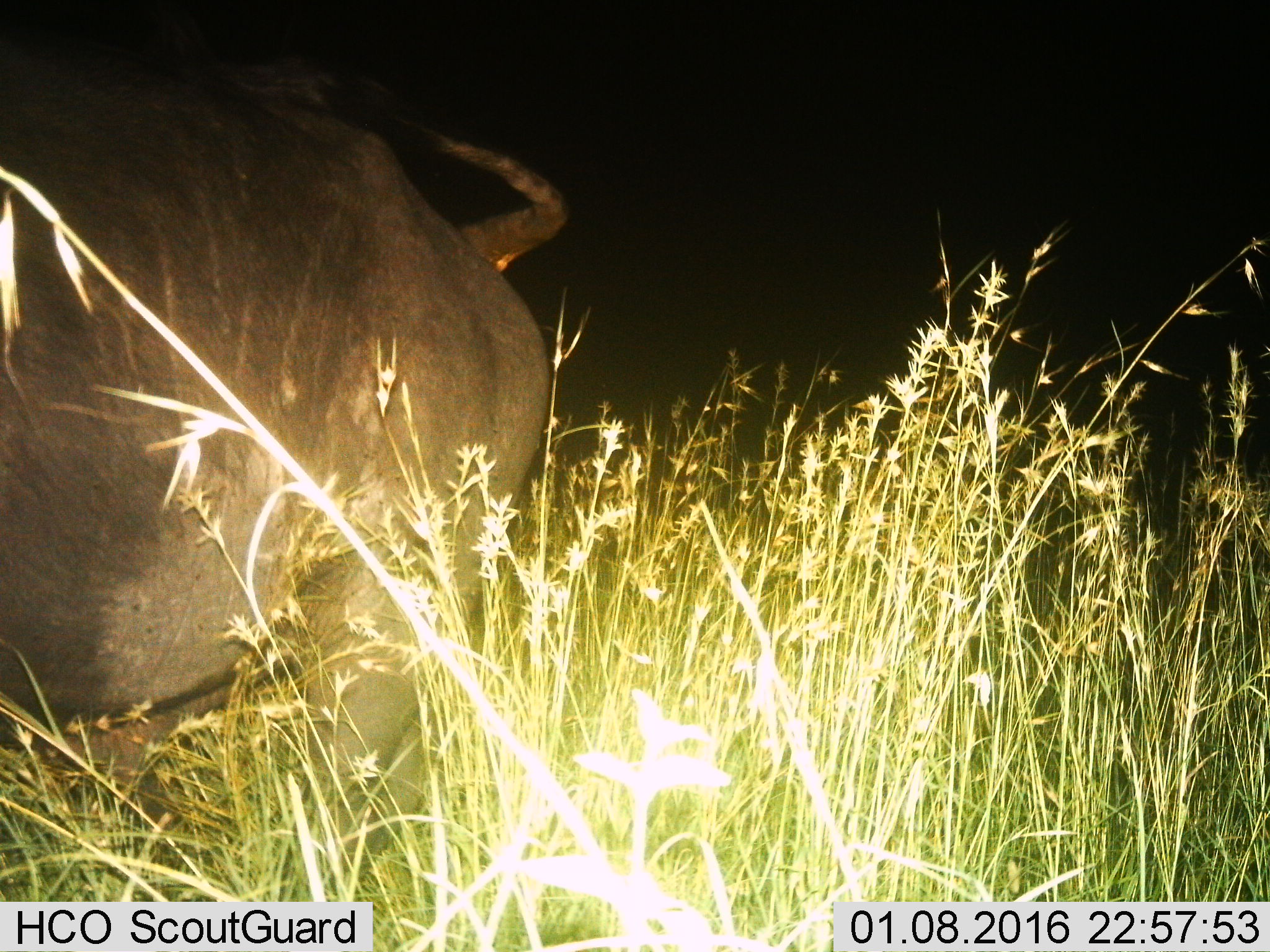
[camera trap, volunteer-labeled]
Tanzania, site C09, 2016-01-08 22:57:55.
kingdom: Animalia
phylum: Chordata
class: Mammalia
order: Artiodactyla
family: Bovidae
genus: Syncerus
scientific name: Syncerus caffer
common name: cape buffalo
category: buffalo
Buffalo (cape buffalo) (Syncerus caffer), count 1. Behavior (volunteer vote fractions): standing 67%, resting 0%, moving 33%, interacting 0%. Young present (vote fraction): 0%. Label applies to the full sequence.